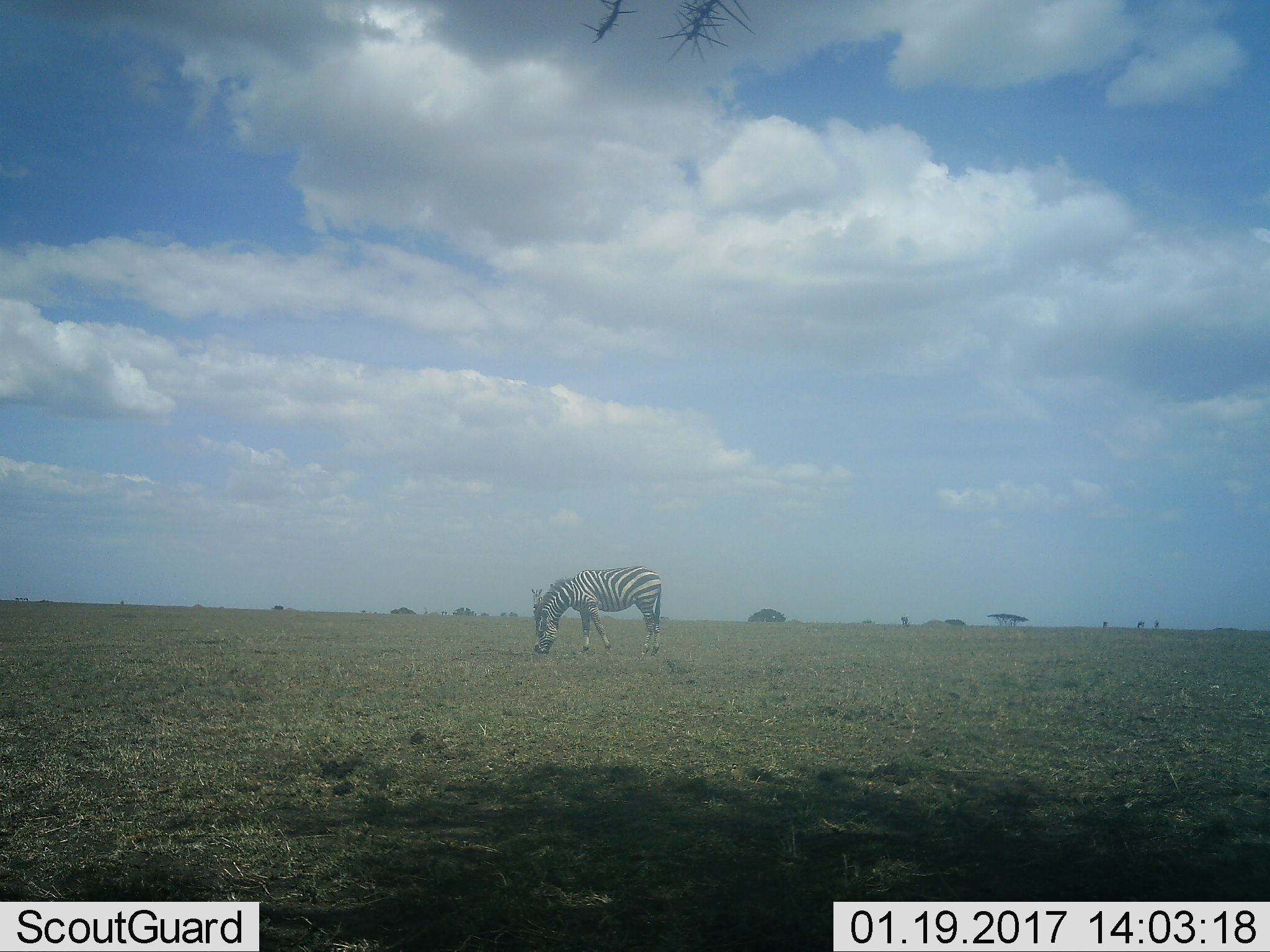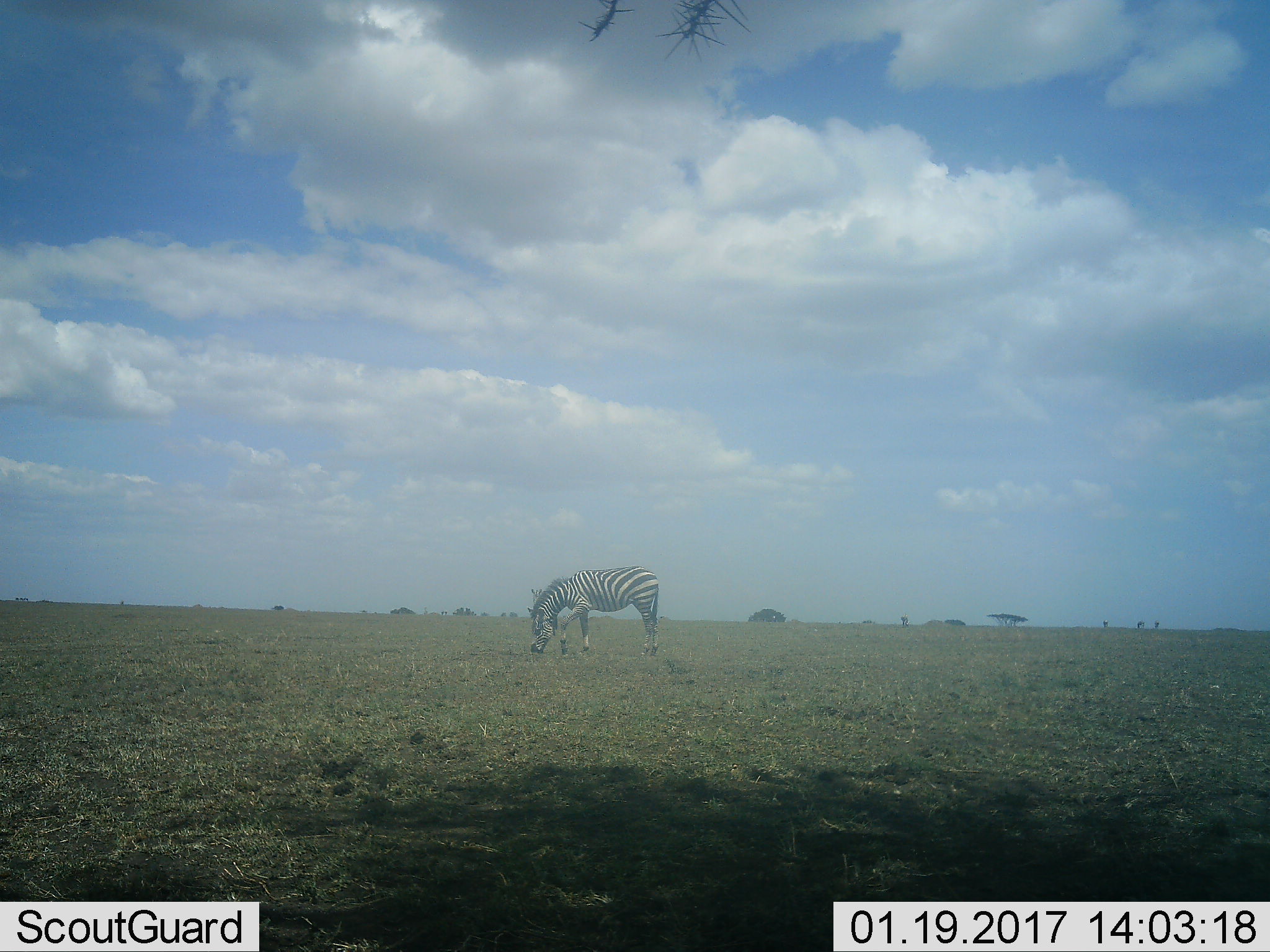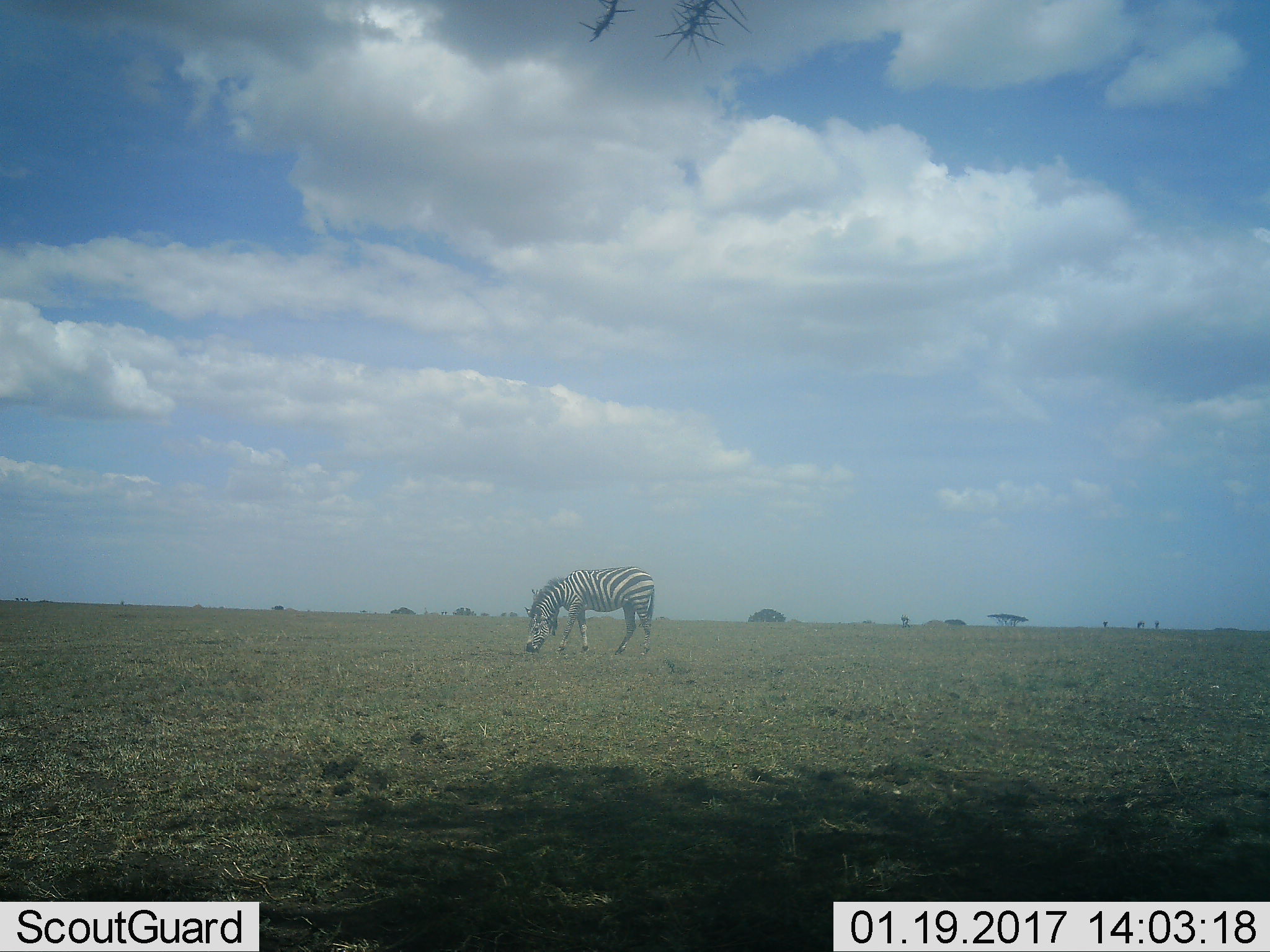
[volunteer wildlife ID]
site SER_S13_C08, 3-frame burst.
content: unidentified animal